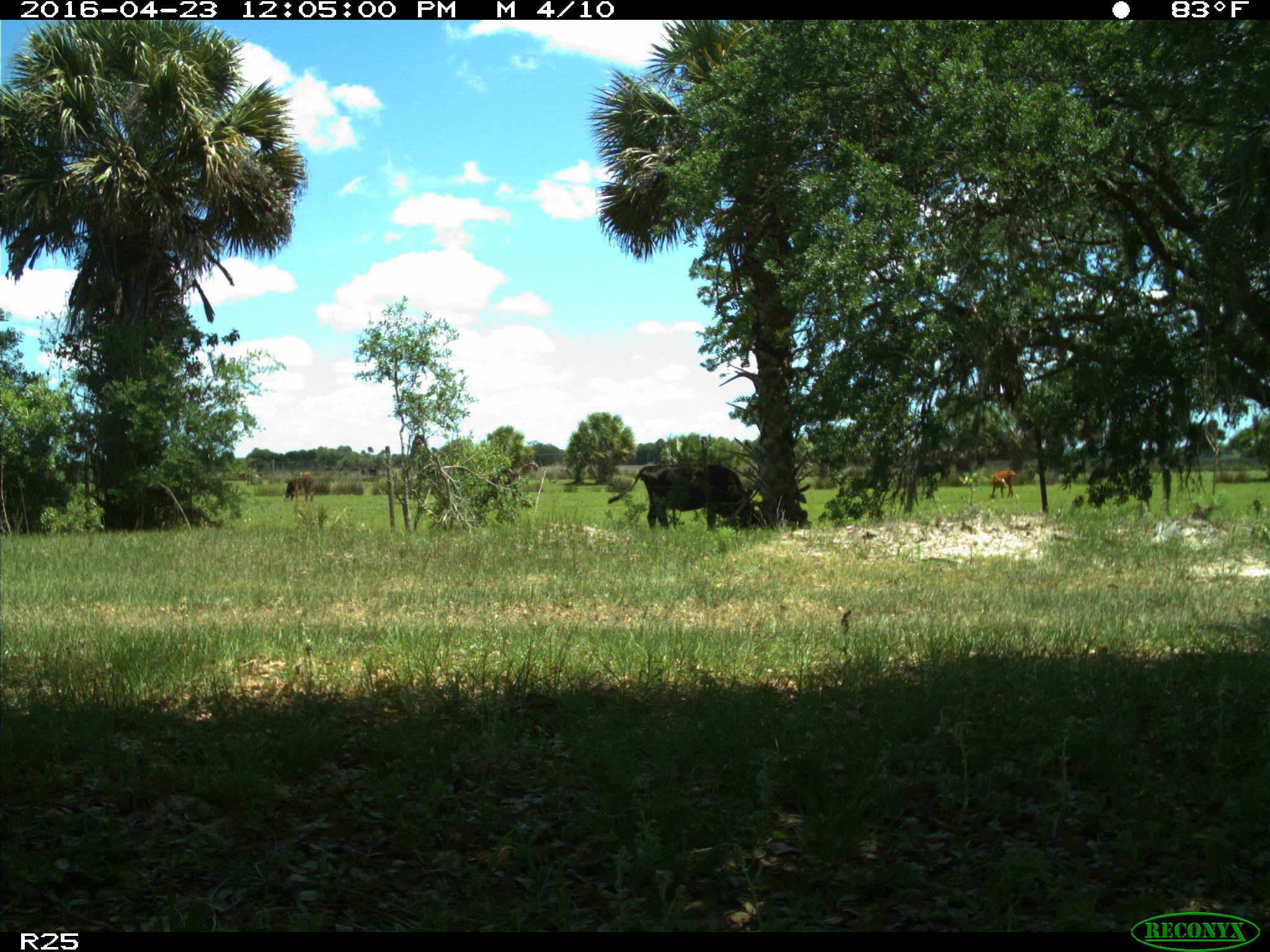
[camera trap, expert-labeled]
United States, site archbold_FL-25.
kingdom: Animalia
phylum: Chordata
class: Mammalia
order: Artiodactyla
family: Bovidae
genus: Bos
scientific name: Bos taurus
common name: domestic cow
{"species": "Bos taurus (domestic cow)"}